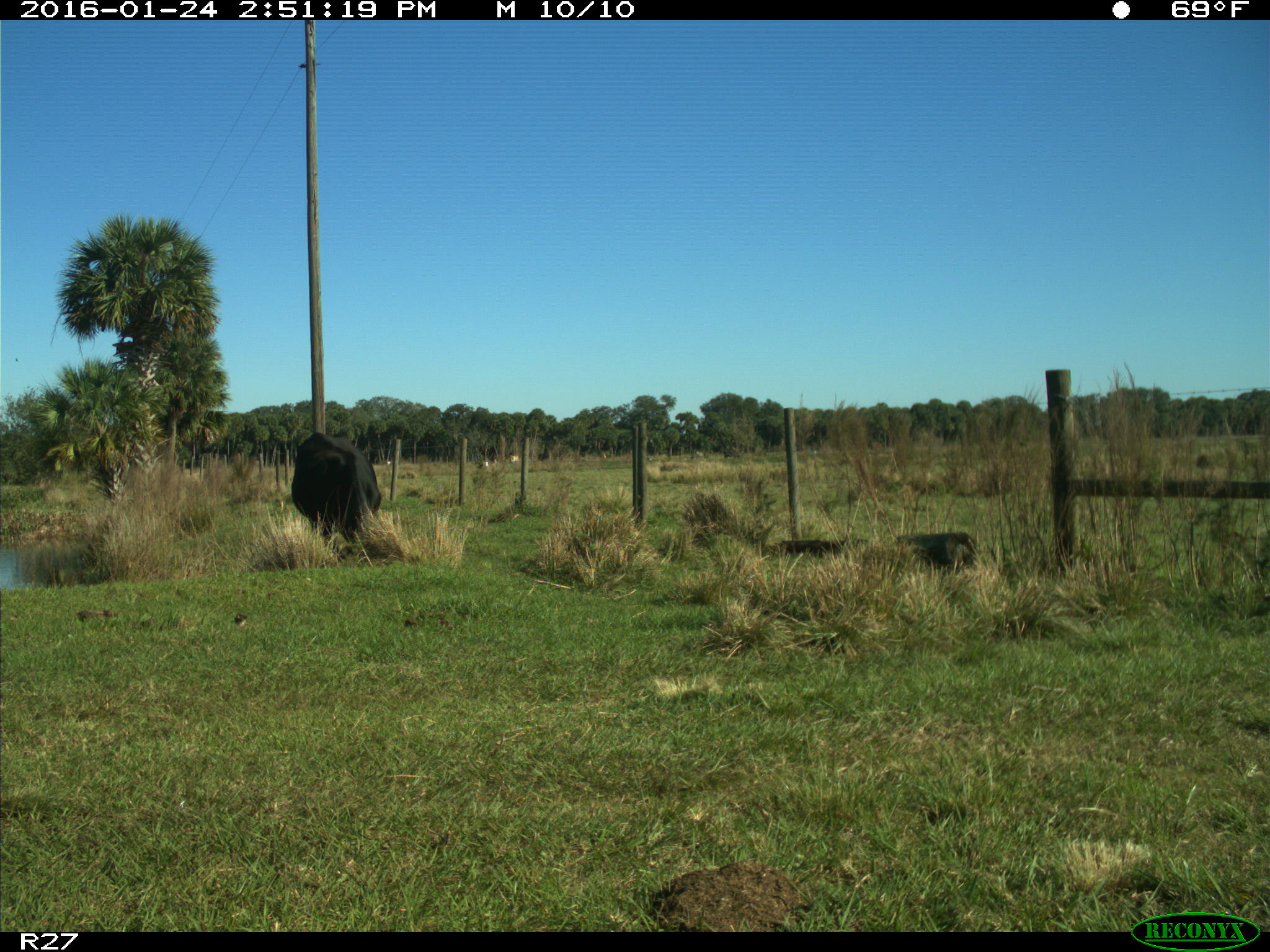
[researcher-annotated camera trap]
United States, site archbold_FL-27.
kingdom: Animalia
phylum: Chordata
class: Mammalia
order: Artiodactyla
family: Bovidae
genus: Bos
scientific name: Bos taurus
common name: domestic cow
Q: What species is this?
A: Bos taurus (domestic cow).